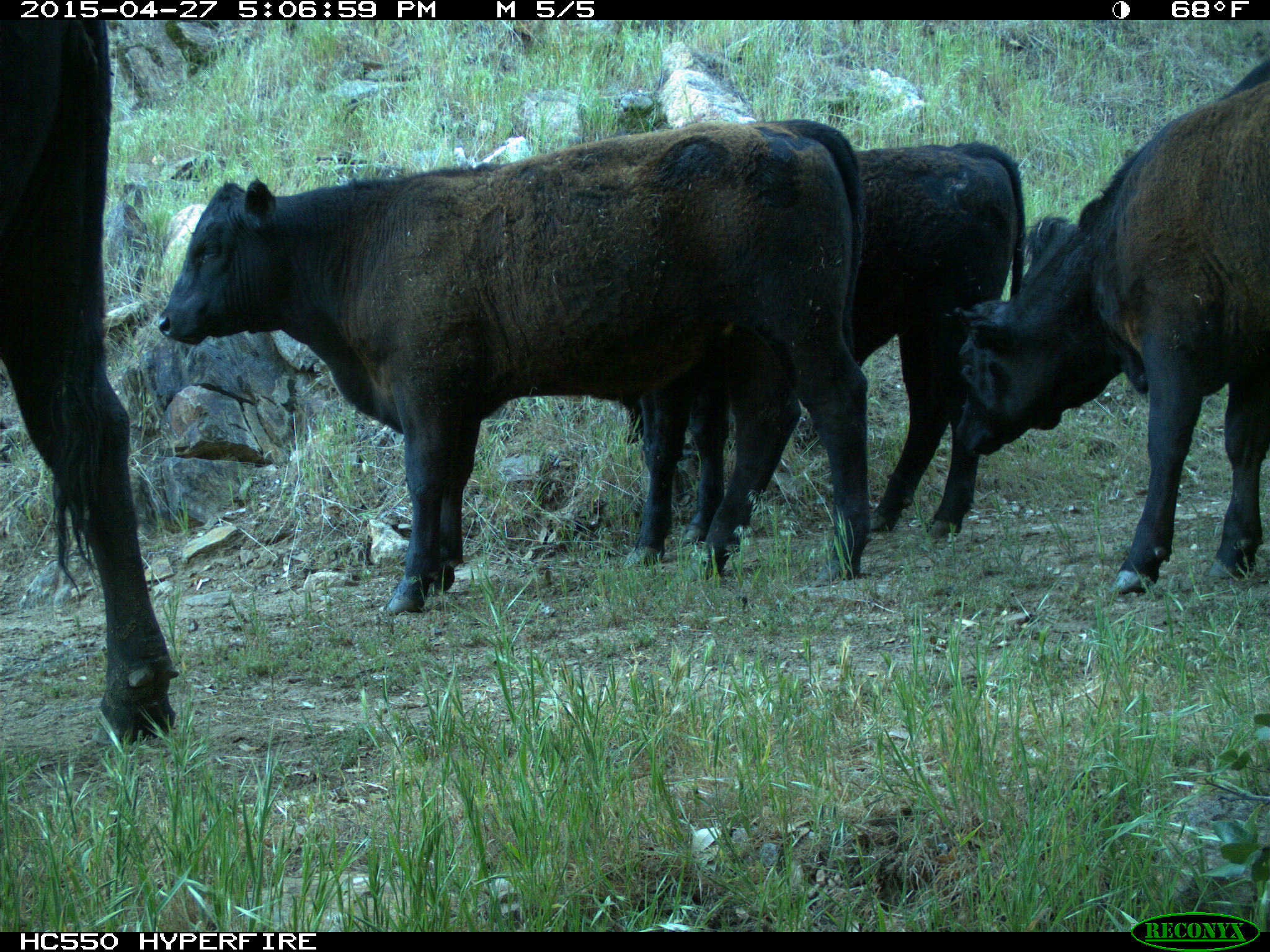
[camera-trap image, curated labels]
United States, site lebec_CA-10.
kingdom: Animalia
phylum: Chordata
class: Mammalia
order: Artiodactyla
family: Bovidae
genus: Bos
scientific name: Bos taurus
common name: domestic cow